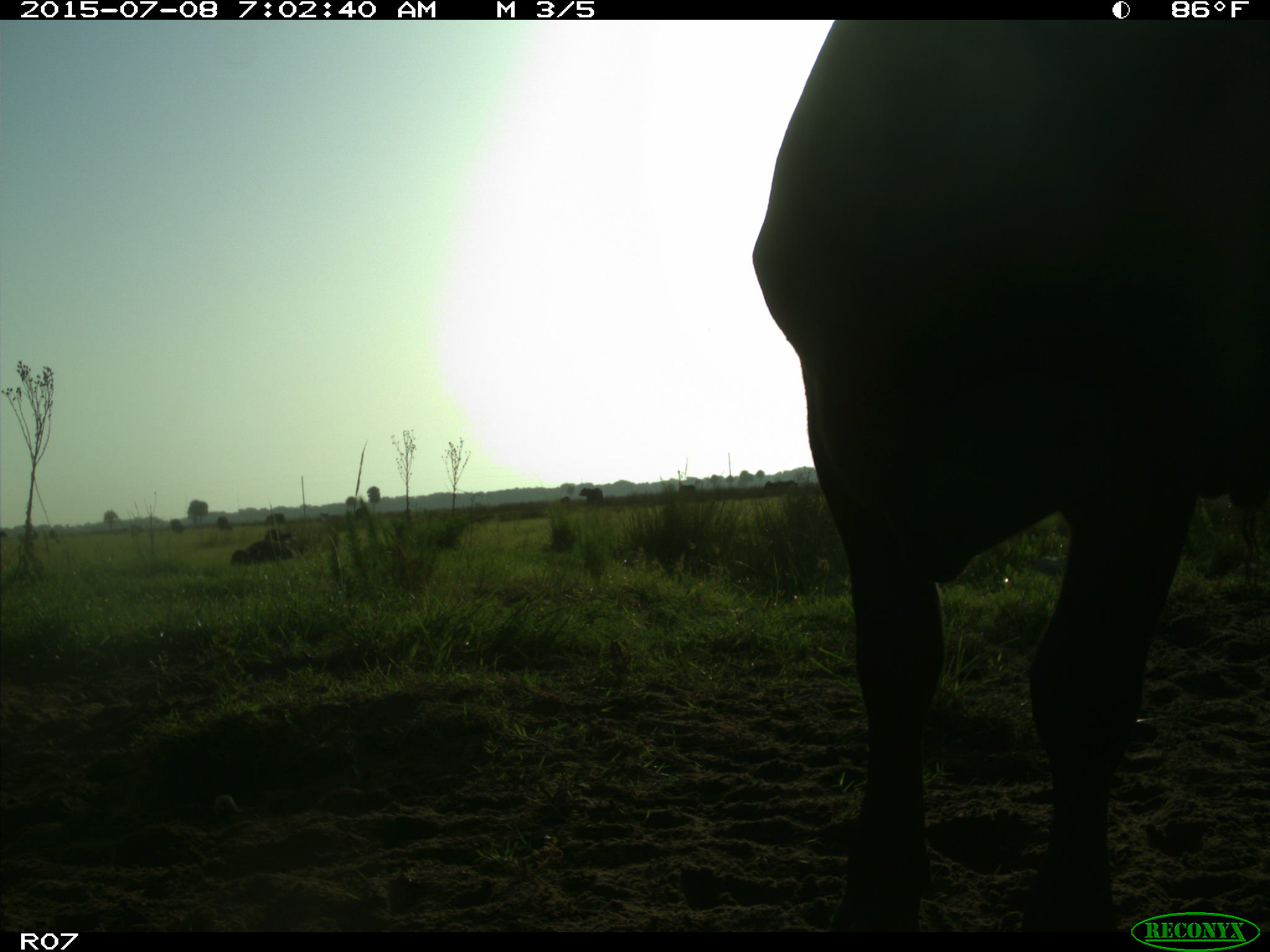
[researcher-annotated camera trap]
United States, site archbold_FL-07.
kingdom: Animalia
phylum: Chordata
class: Mammalia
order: Artiodactyla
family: Bovidae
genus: Bos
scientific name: Bos taurus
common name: domestic cow